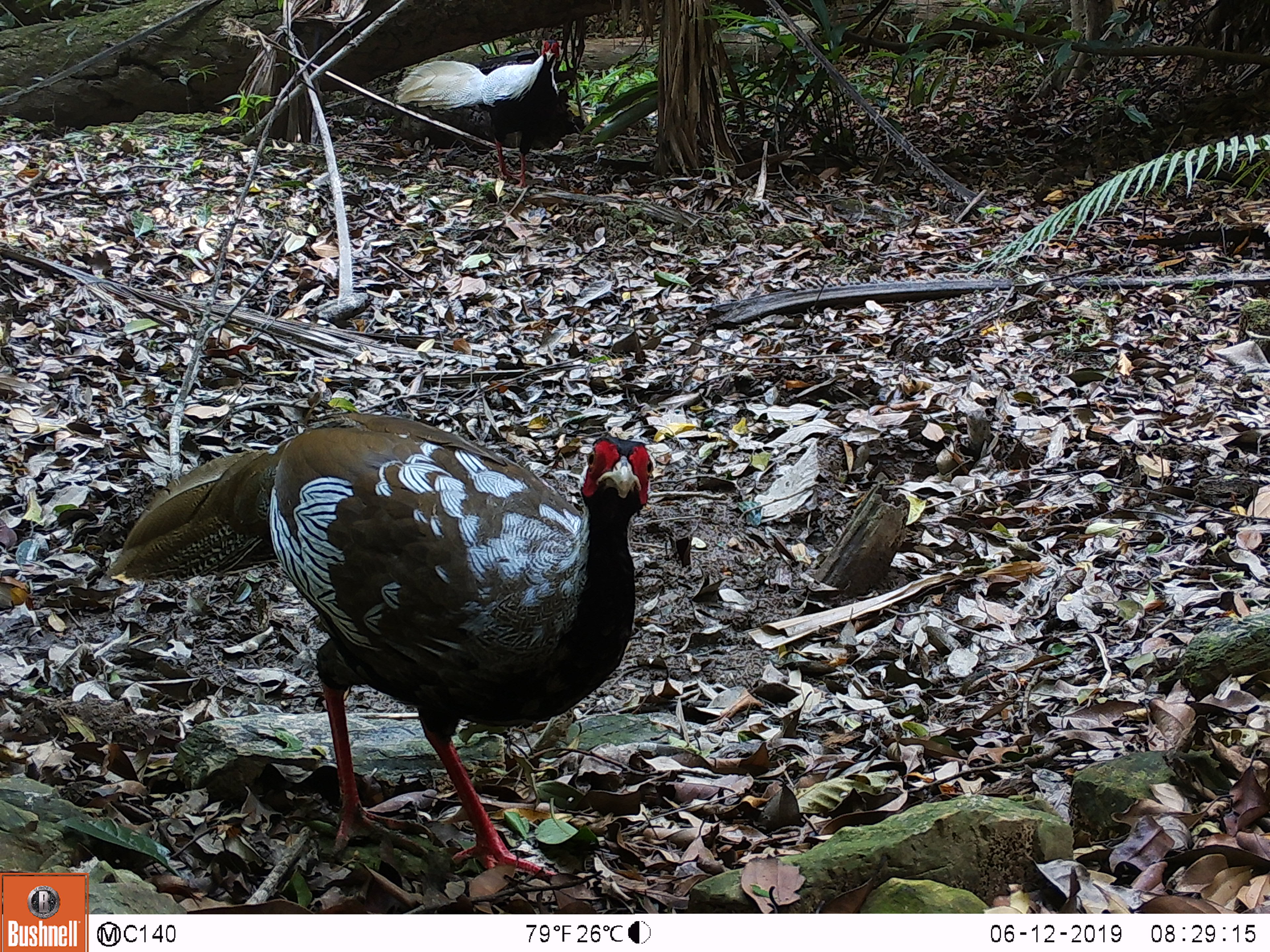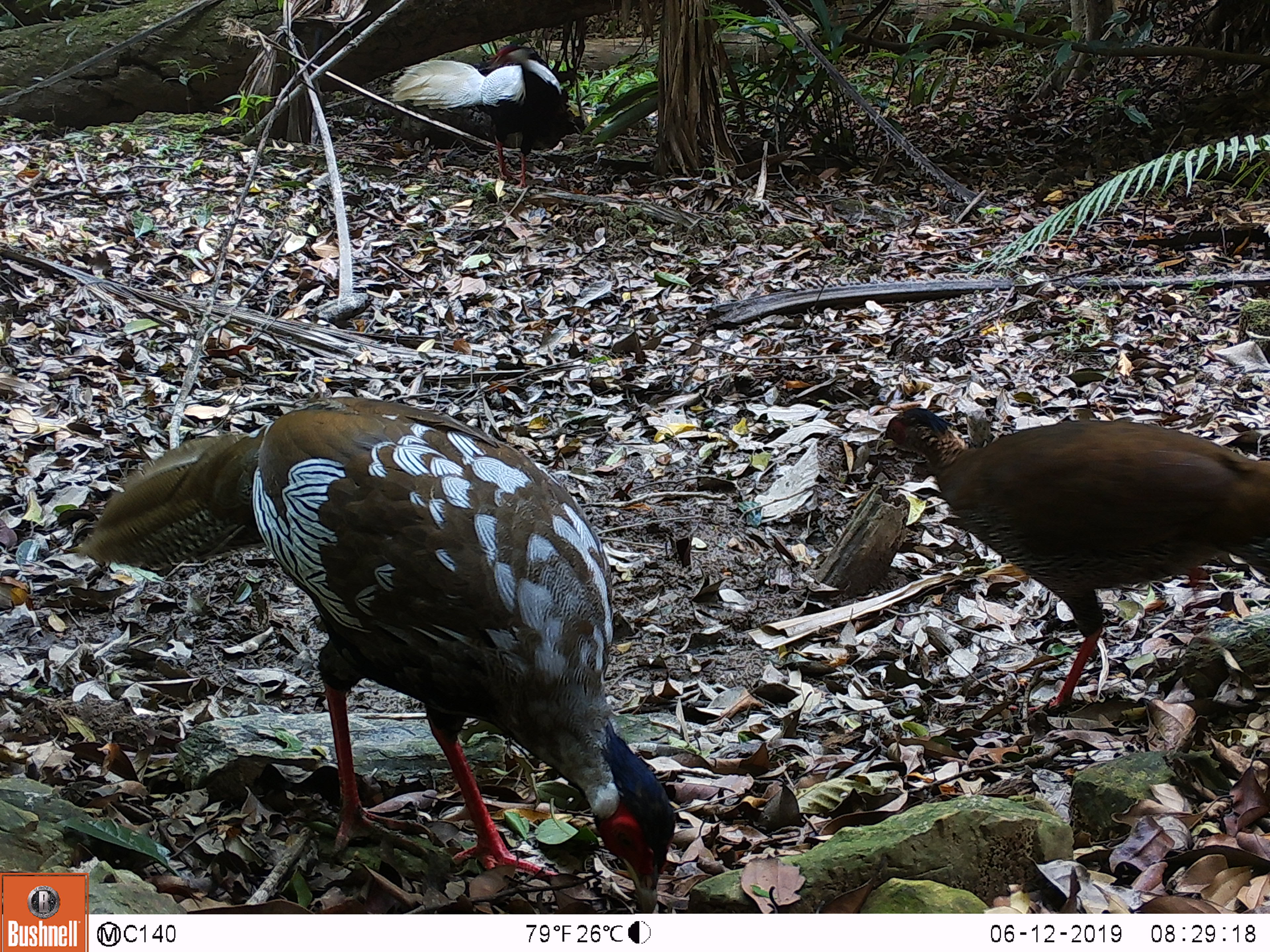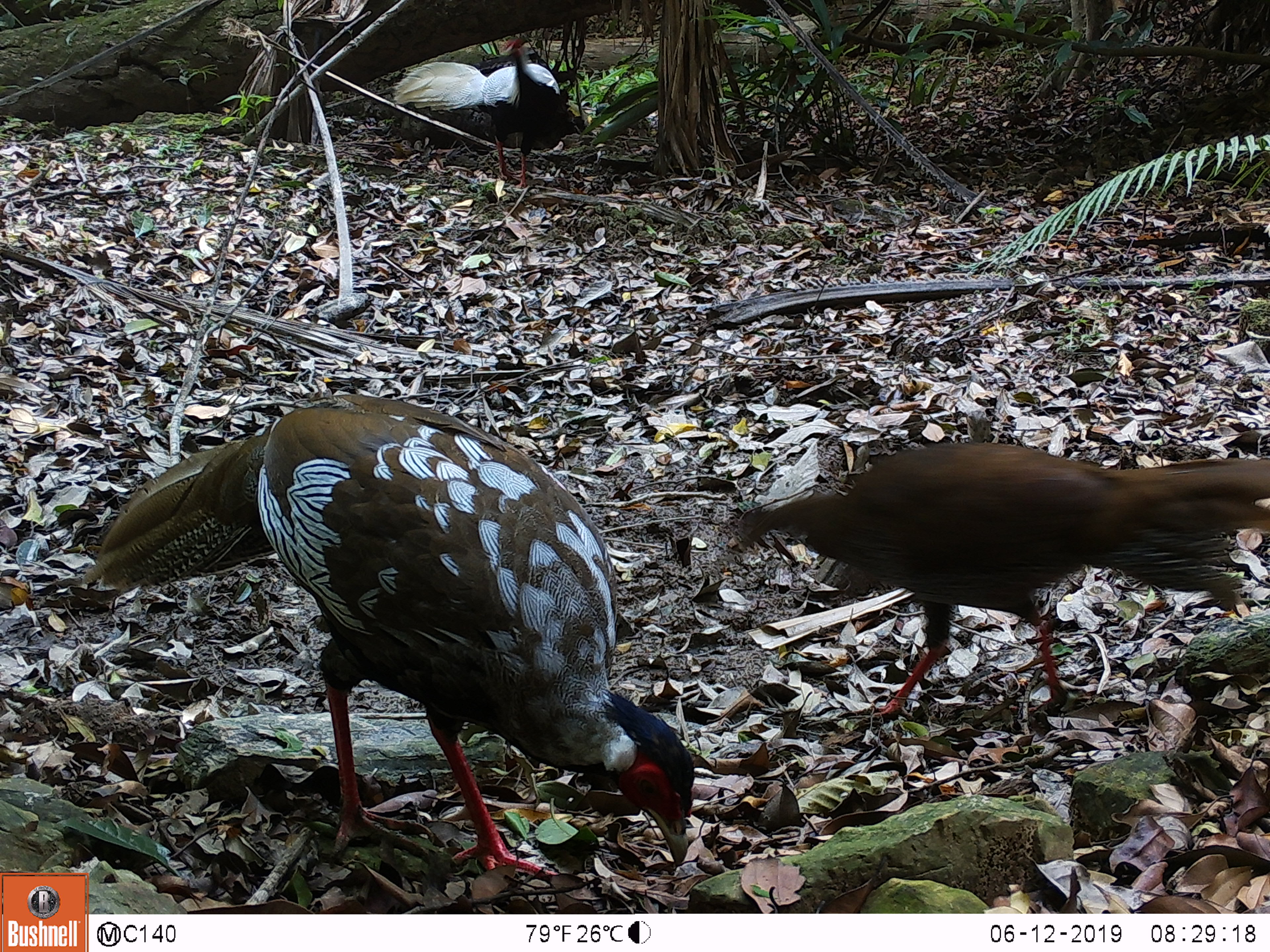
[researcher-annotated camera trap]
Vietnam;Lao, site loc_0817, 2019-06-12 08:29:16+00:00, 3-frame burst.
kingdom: Animalia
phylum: Chordata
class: Aves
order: Galliformes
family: Phasianidae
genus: Lophura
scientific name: Lophura nycthemera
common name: silver pheasant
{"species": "silver pheasant (Lophura nycthemera)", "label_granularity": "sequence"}